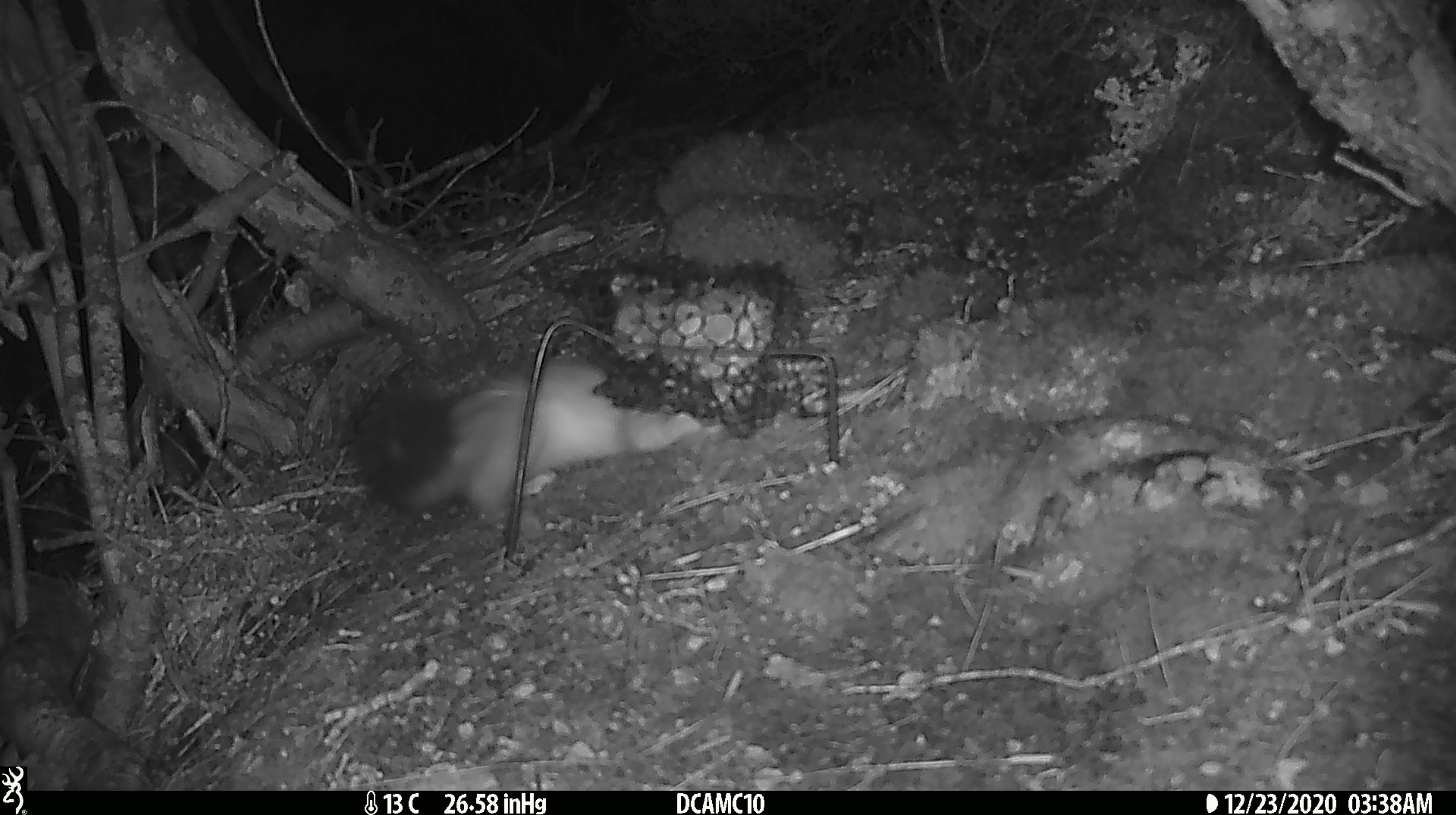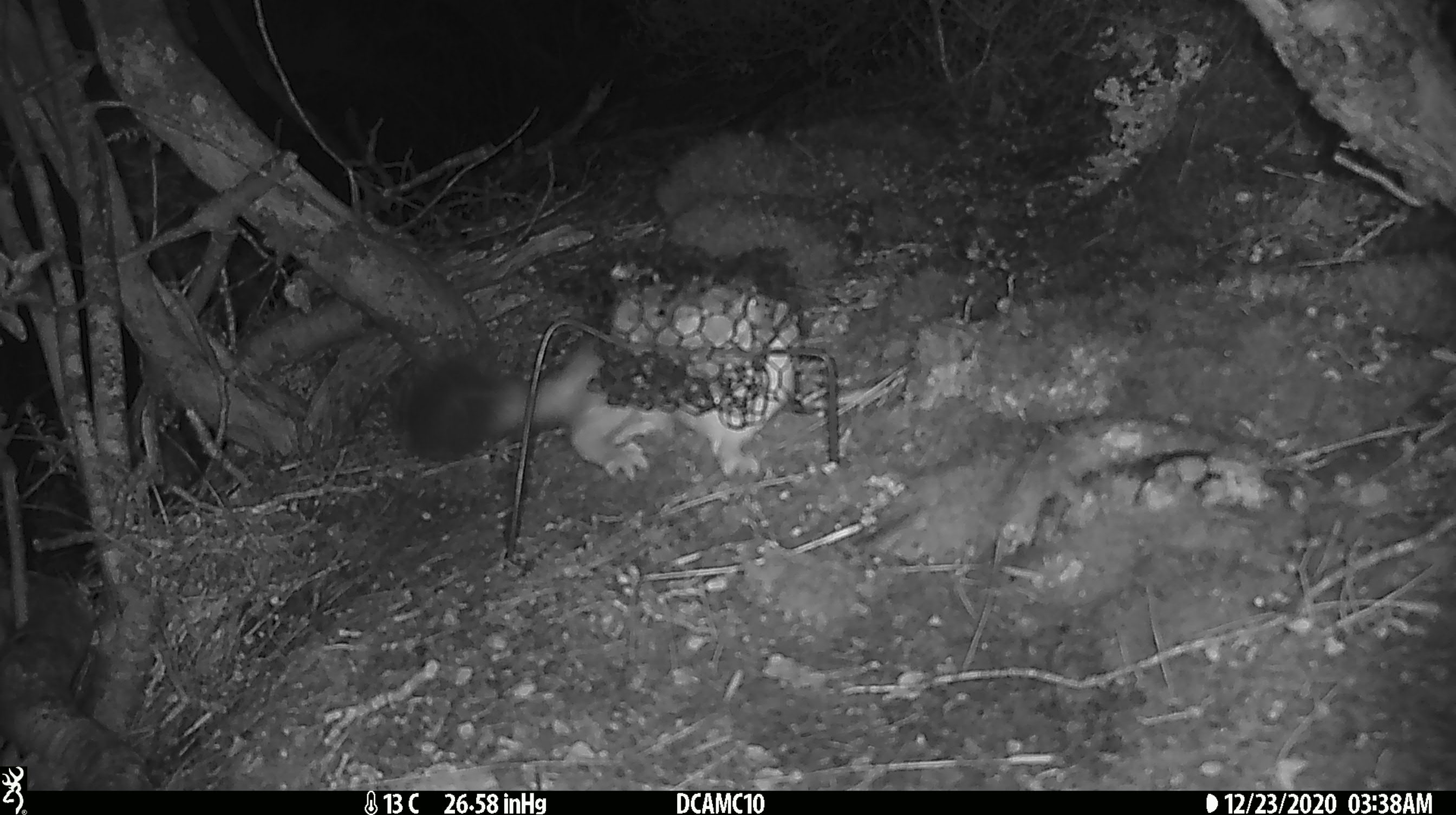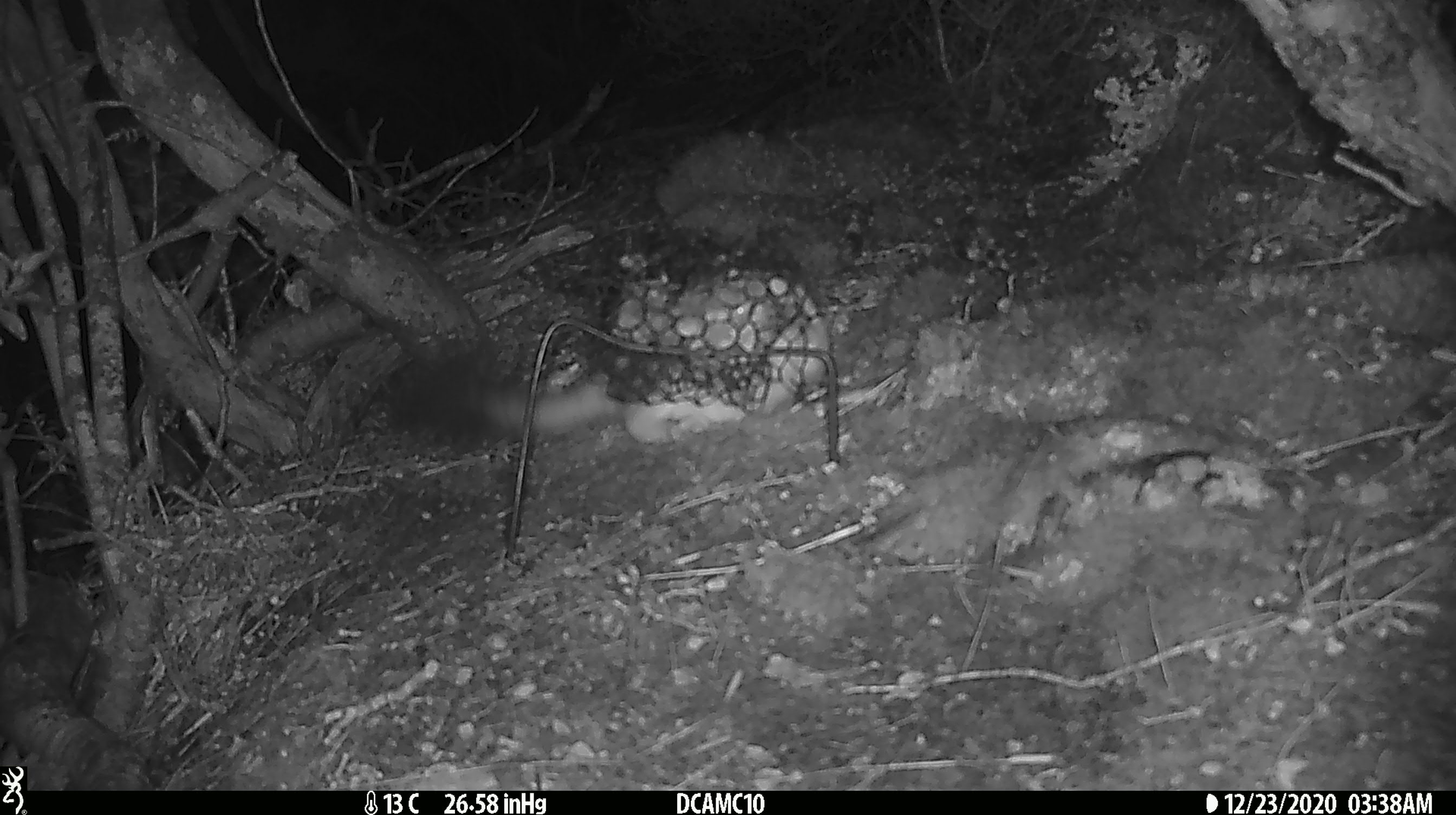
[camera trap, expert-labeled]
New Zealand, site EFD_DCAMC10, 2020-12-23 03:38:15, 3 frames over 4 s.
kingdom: Animalia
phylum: Chordata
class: Mammalia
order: Carnivora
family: Mustelidae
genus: Mustela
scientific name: Mustela erminea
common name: stoat